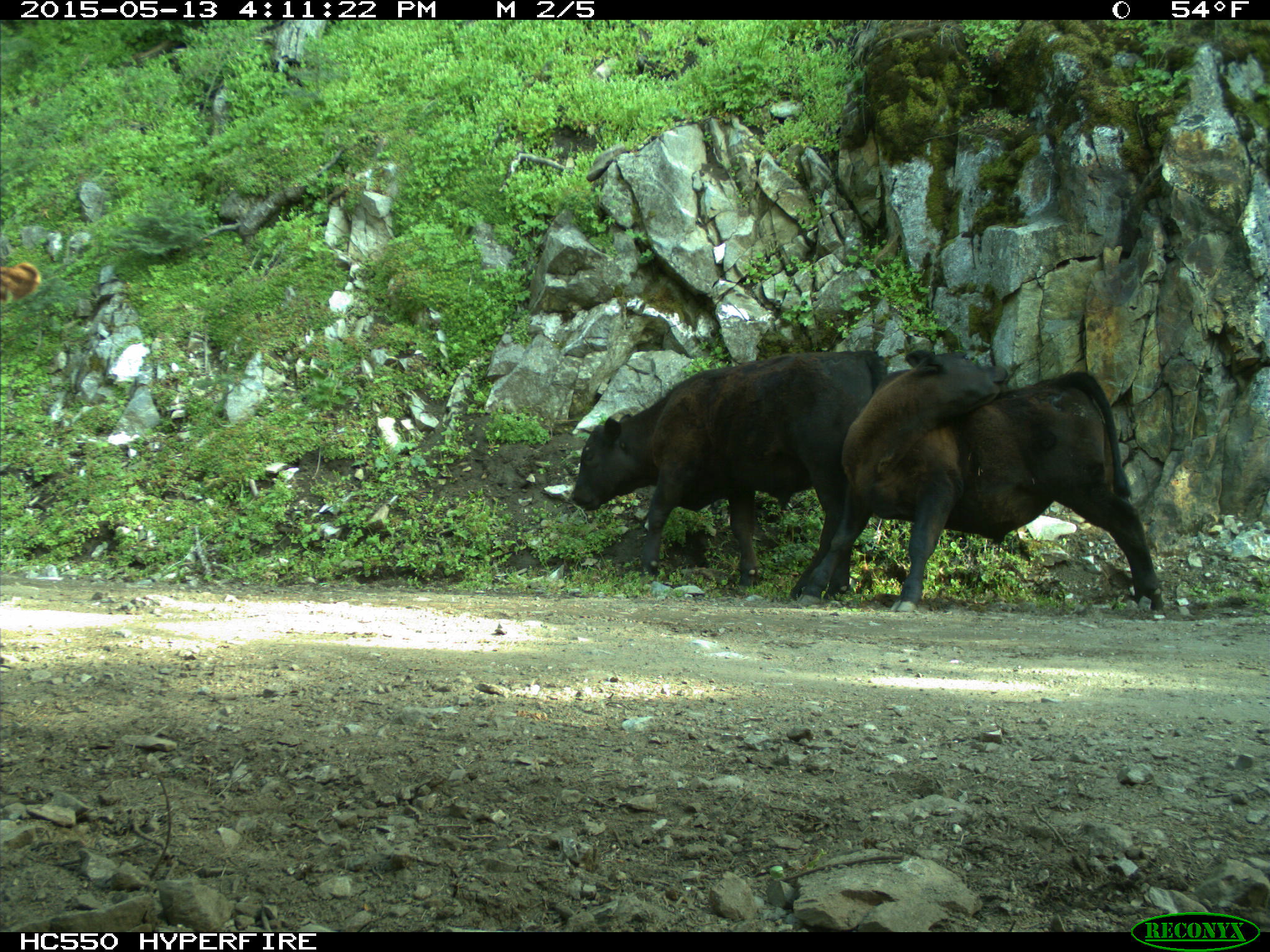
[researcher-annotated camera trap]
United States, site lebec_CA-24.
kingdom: Animalia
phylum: Chordata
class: Mammalia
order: Artiodactyla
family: Bovidae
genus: Bos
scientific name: Bos taurus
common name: domestic cow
Bos taurus (domestic cow).